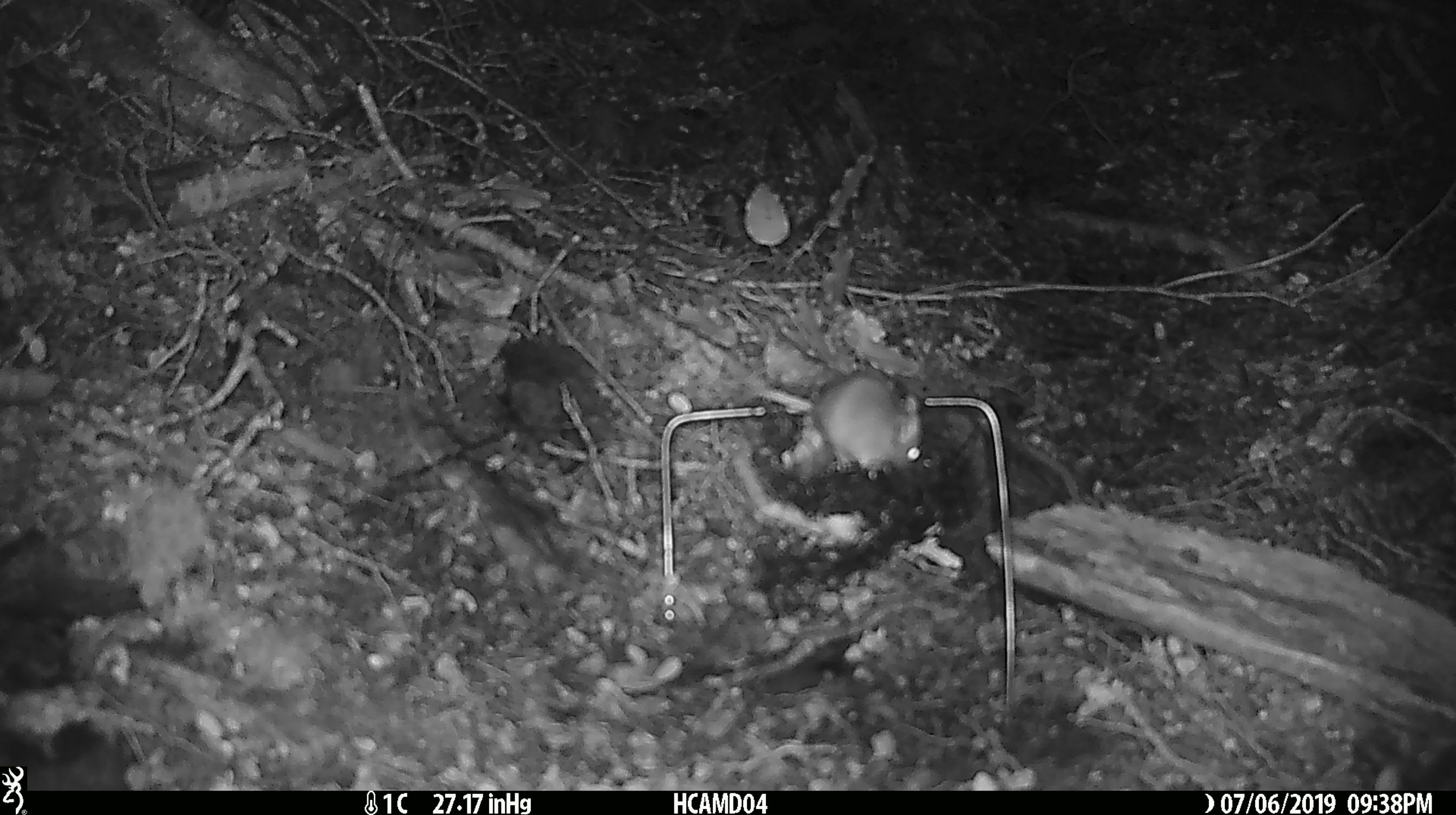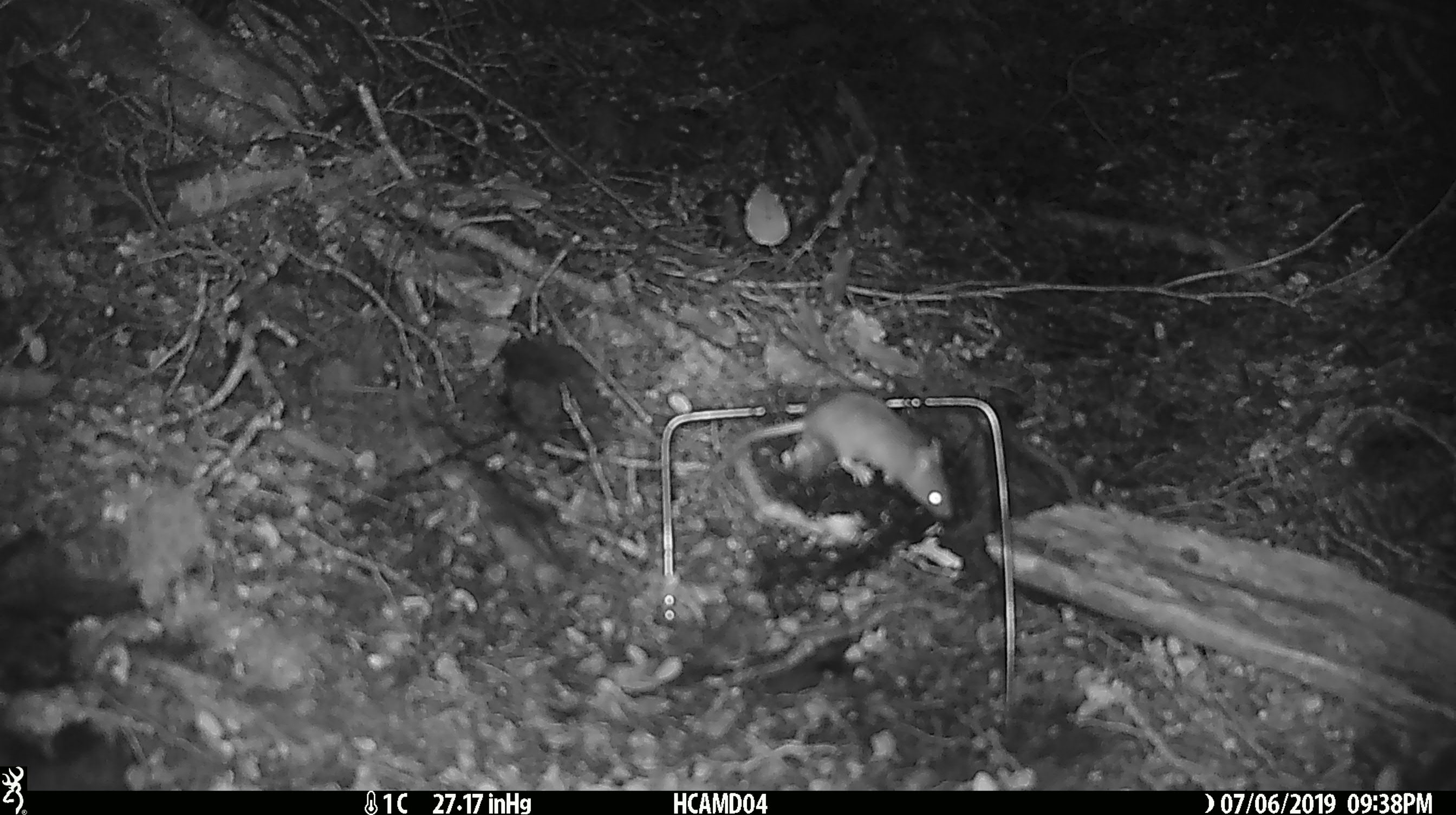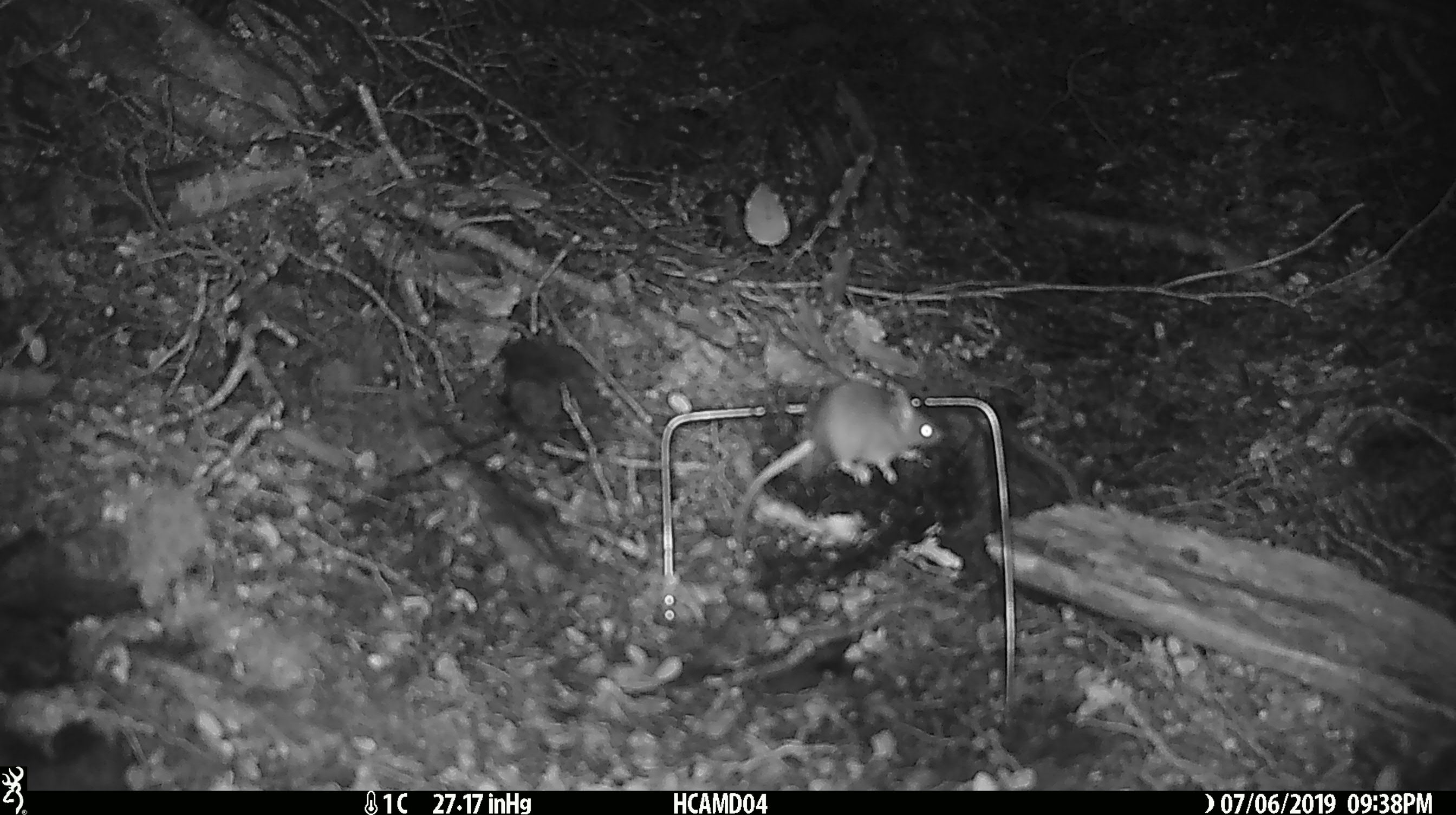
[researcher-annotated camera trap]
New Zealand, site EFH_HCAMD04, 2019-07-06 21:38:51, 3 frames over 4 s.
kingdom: Animalia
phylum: Chordata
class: Mammalia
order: Rodentia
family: Muridae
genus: Mus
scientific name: Mus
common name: mouse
Mouse (Mus).